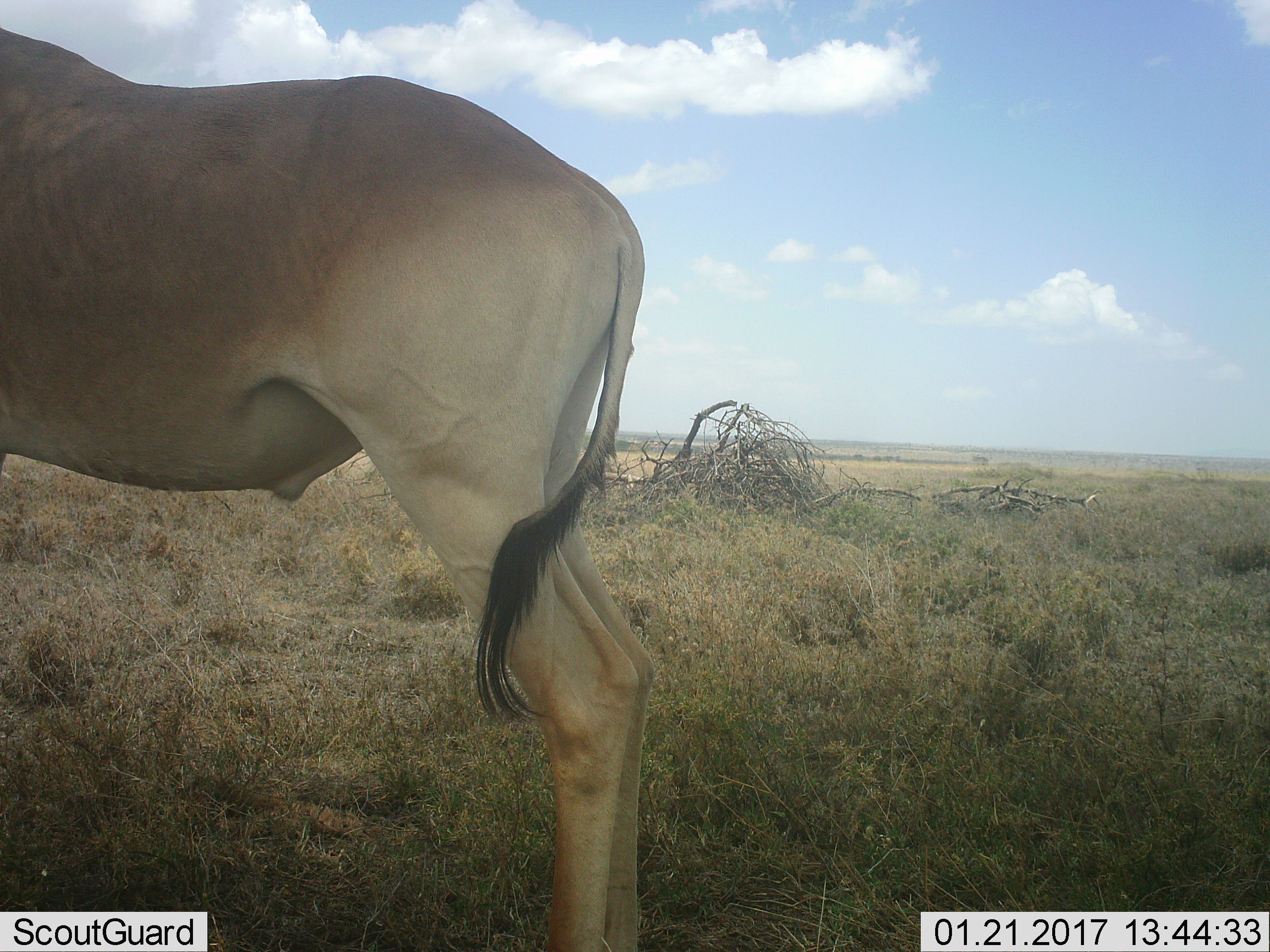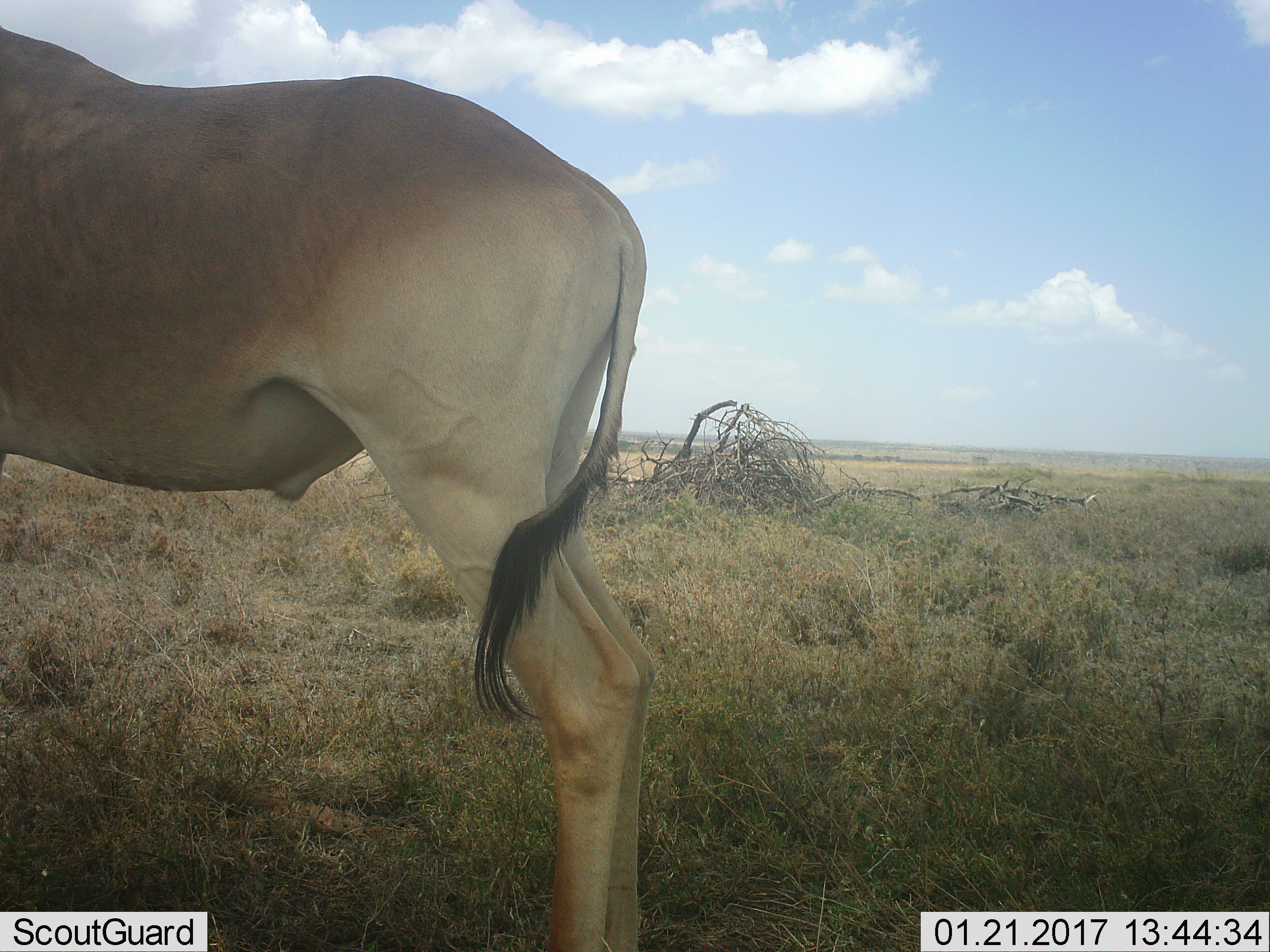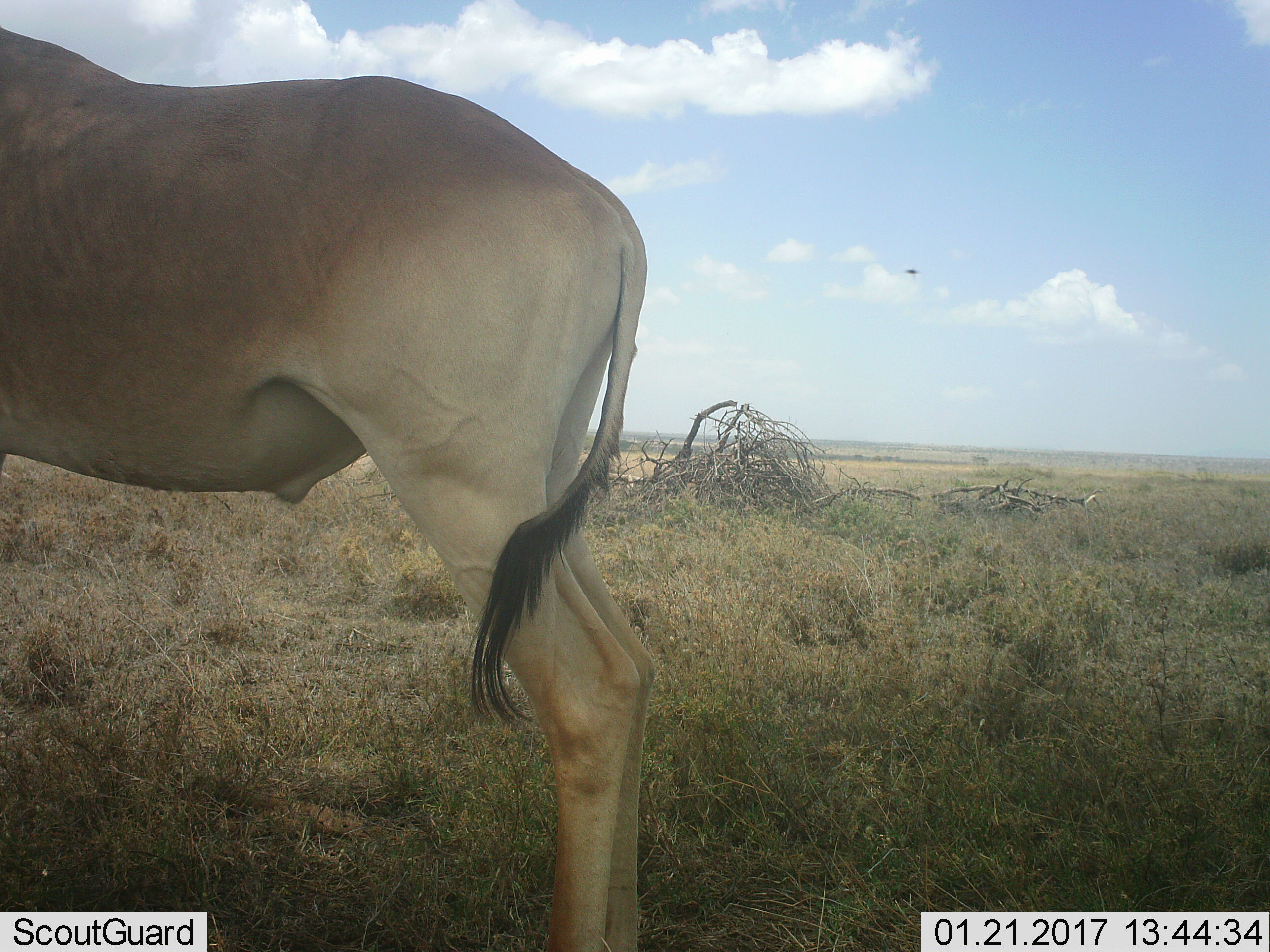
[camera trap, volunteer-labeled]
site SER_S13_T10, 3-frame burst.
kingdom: Animalia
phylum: Chordata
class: Mammalia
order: Artiodactyla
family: Bovidae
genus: Alcelaphus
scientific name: Alcelaphus buselaphus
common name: hartebeest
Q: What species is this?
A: Hartebeest (Alcelaphus buselaphus).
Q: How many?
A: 1.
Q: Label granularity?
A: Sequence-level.